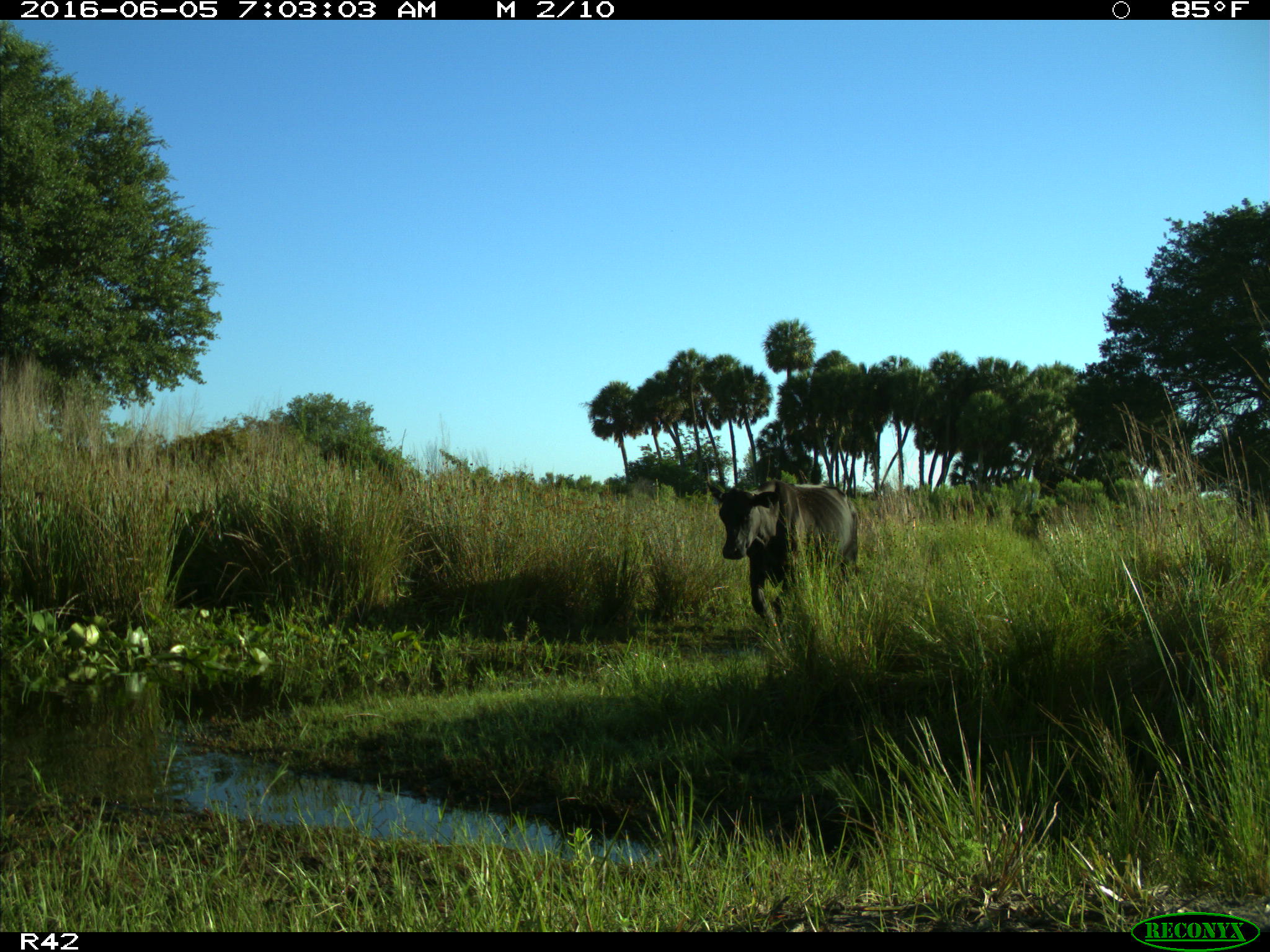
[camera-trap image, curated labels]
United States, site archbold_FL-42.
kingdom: Animalia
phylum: Chordata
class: Mammalia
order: Artiodactyla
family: Bovidae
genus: Bos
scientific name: Bos taurus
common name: domestic cow